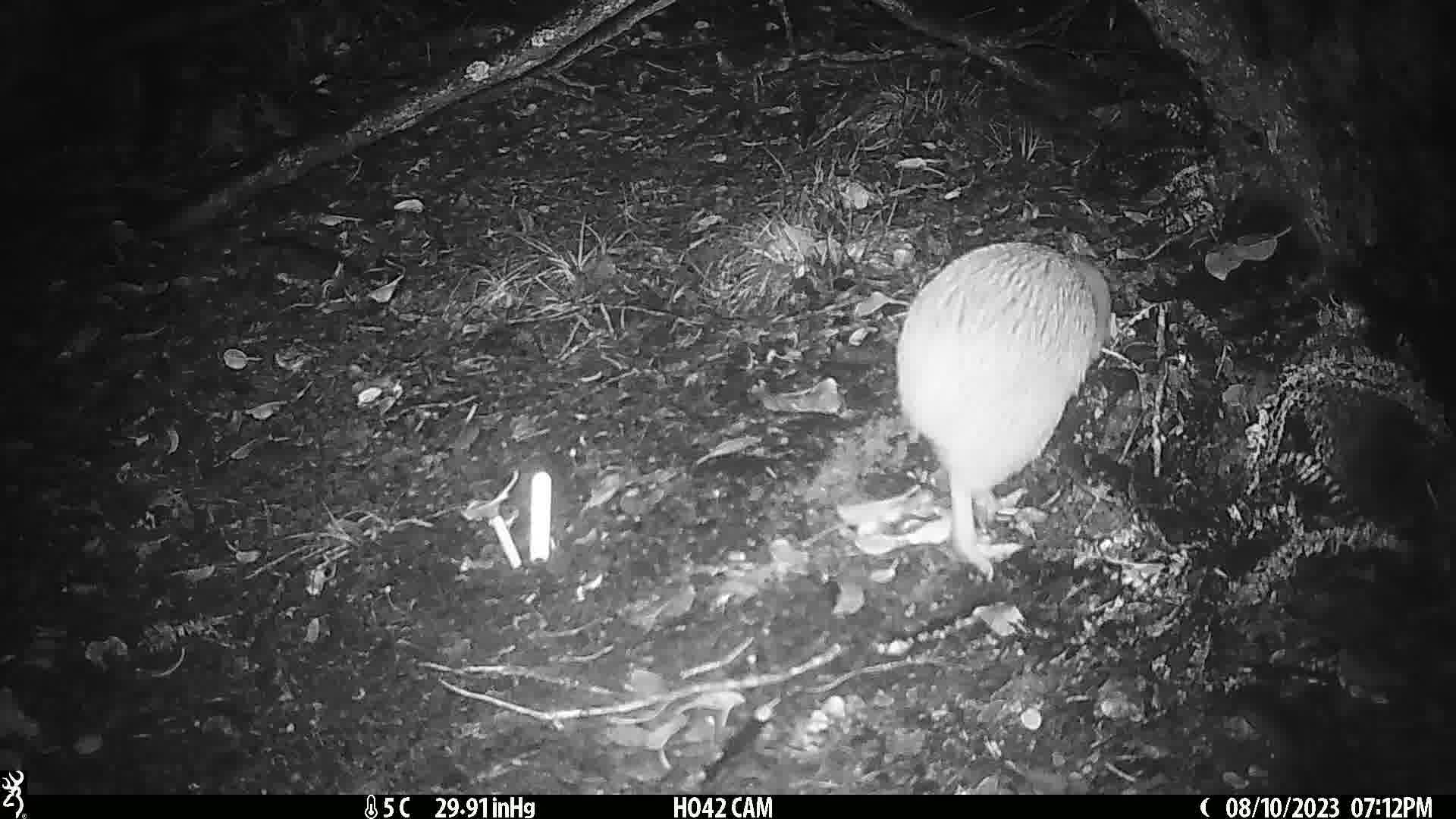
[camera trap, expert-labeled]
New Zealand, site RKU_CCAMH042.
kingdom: Animalia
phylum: Chordata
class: Aves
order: Apterygiformes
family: Apterygidae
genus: Apteryx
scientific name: Apteryx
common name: kiwi